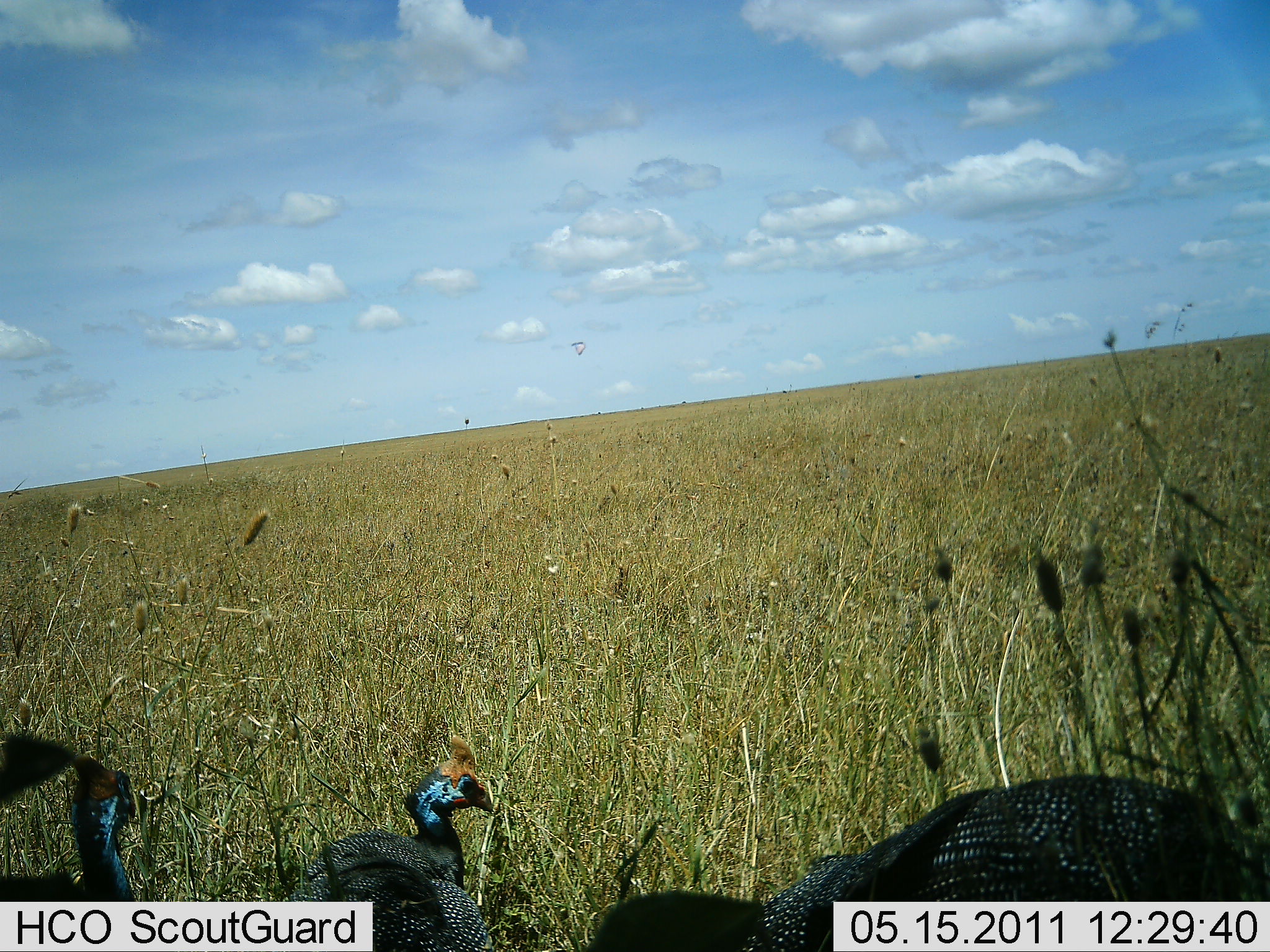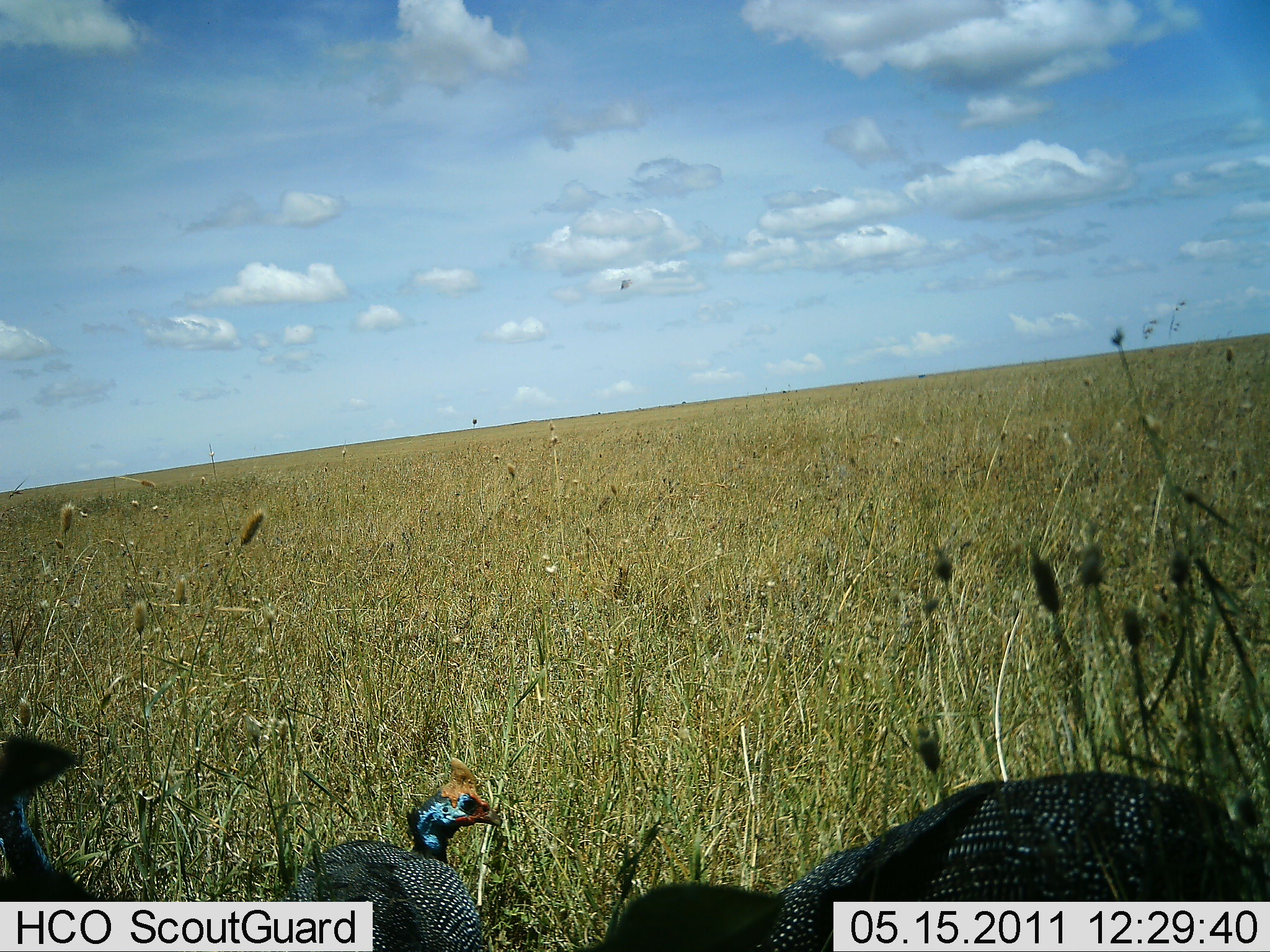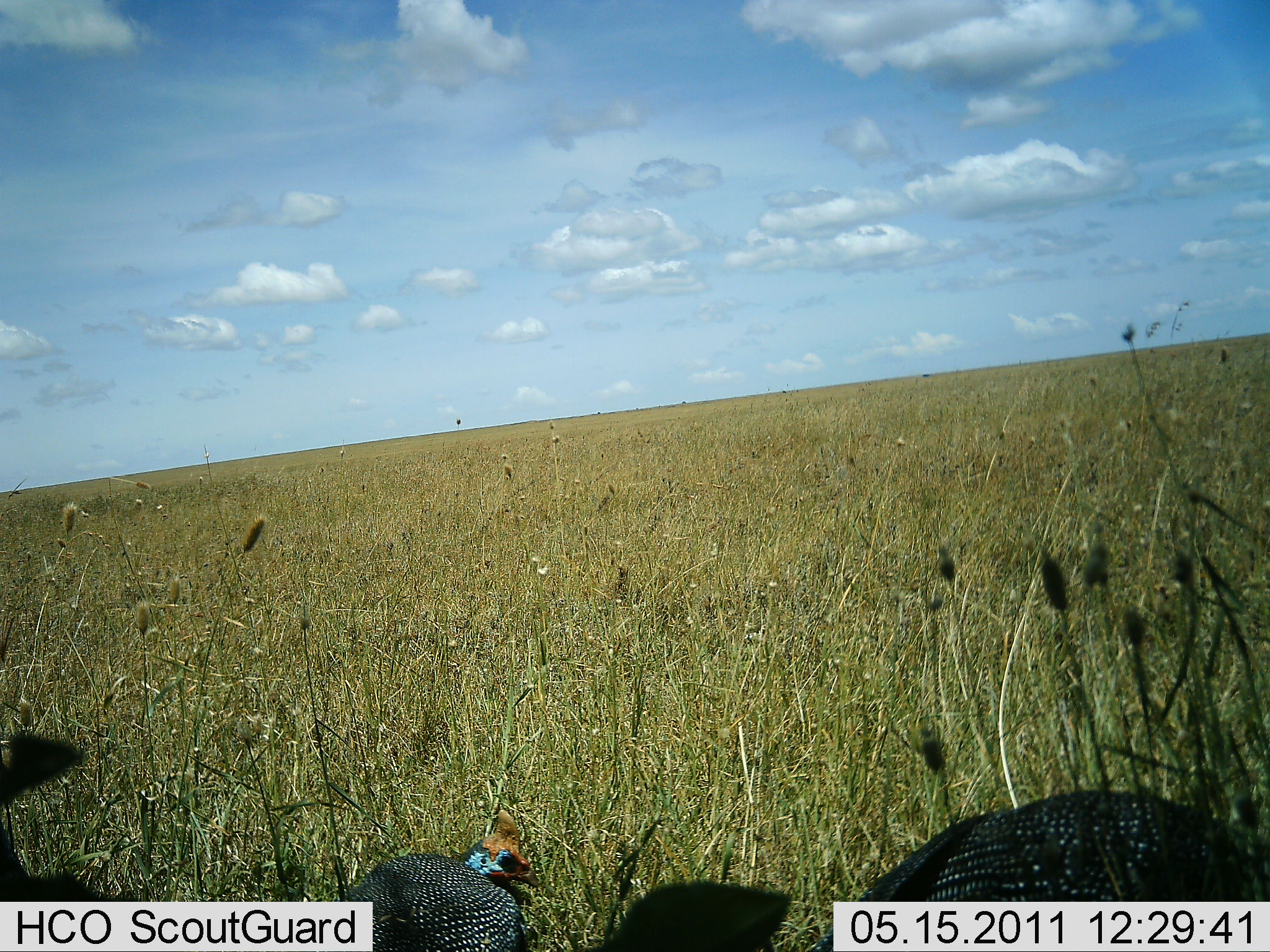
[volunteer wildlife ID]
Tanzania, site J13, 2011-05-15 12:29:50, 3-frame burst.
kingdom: Animalia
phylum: Chordata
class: Aves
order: Galliformes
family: Numididae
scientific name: Numididae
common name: guinea fowl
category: guineafowl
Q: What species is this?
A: Guineafowl (guinea fowl) (Numididae).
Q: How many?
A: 3.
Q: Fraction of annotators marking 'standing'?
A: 57%.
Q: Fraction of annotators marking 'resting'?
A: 14%.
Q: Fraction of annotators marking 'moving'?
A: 14%.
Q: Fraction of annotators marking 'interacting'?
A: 0%.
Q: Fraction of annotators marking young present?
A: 0%.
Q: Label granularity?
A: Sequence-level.